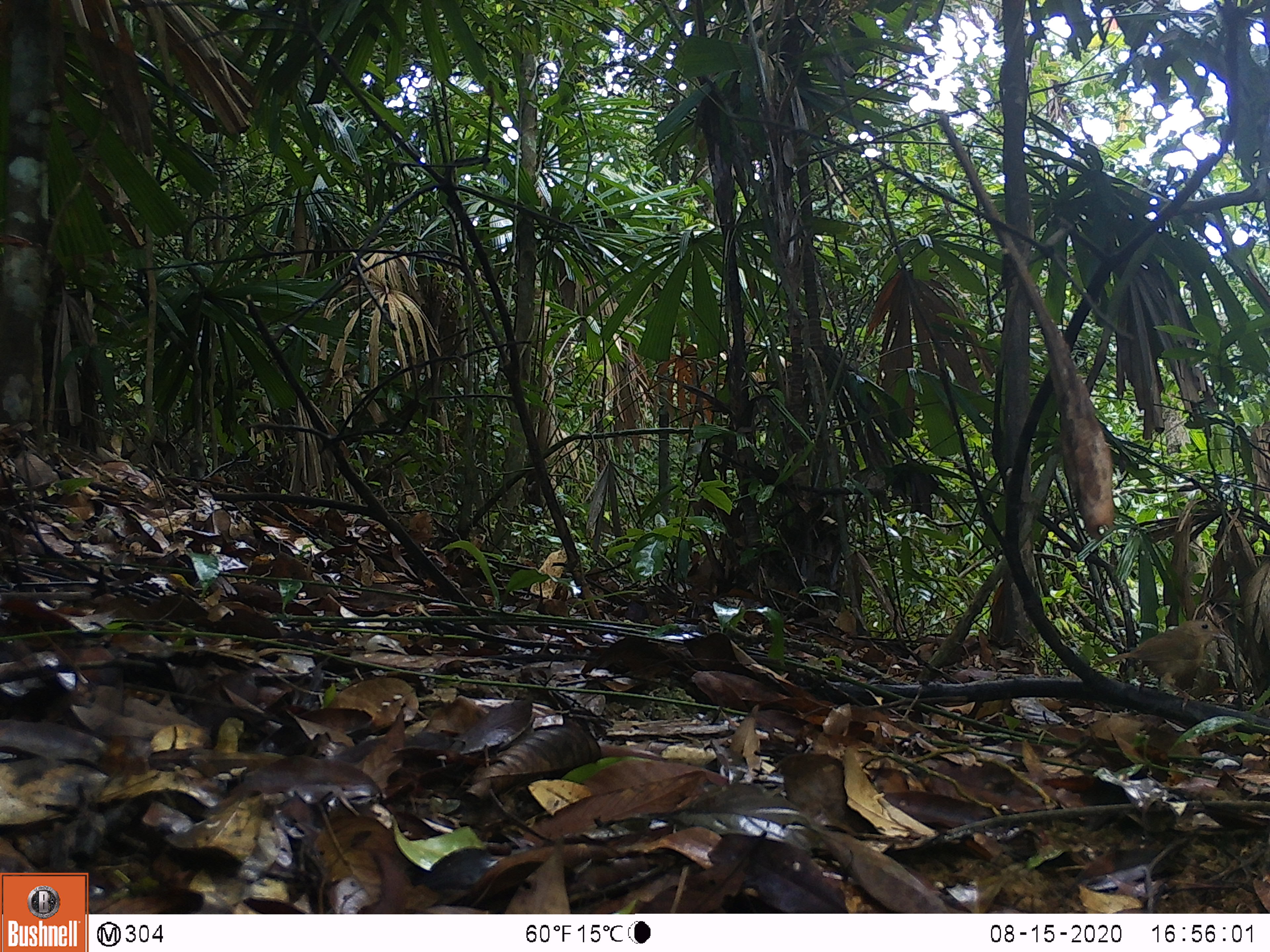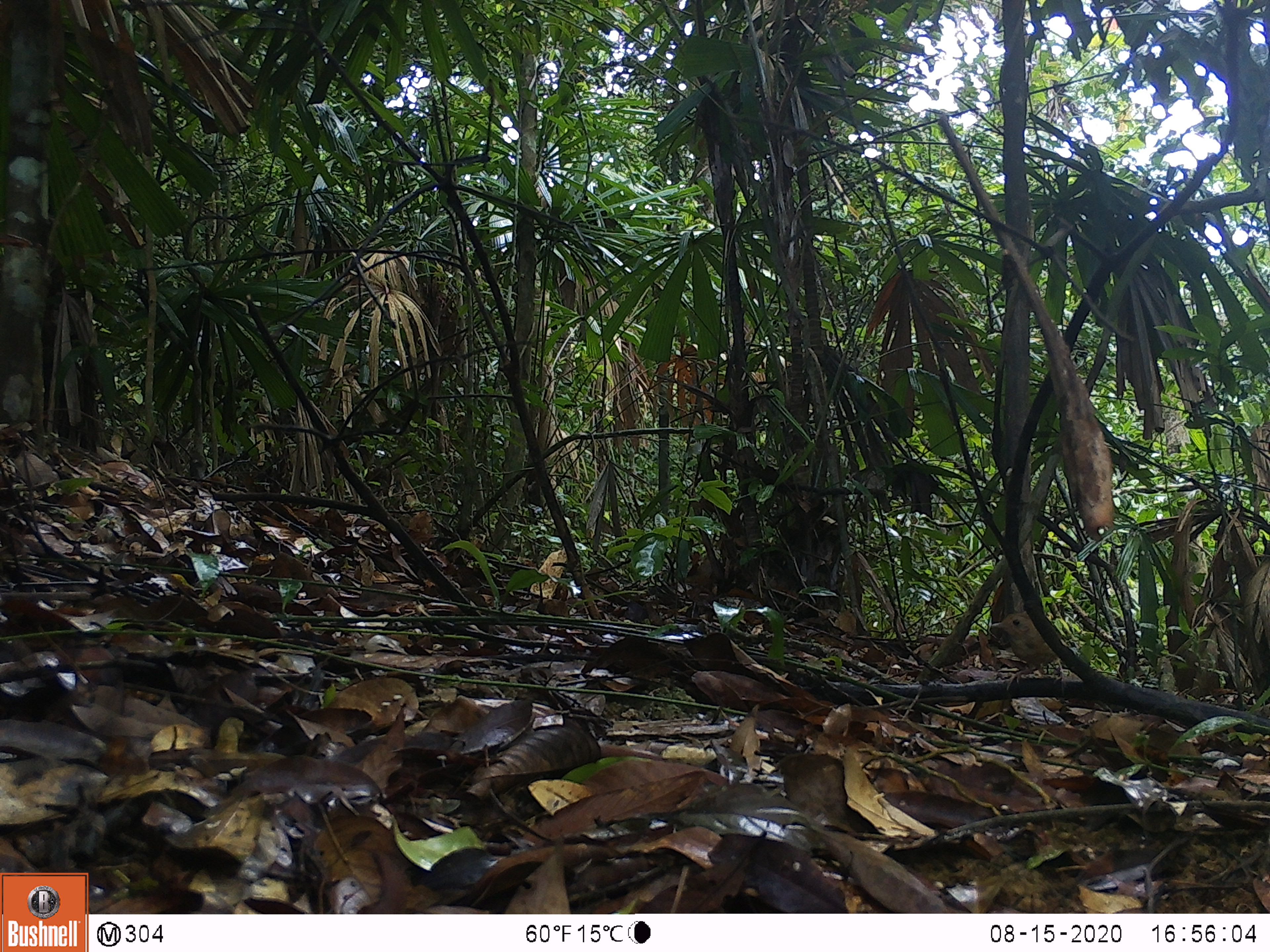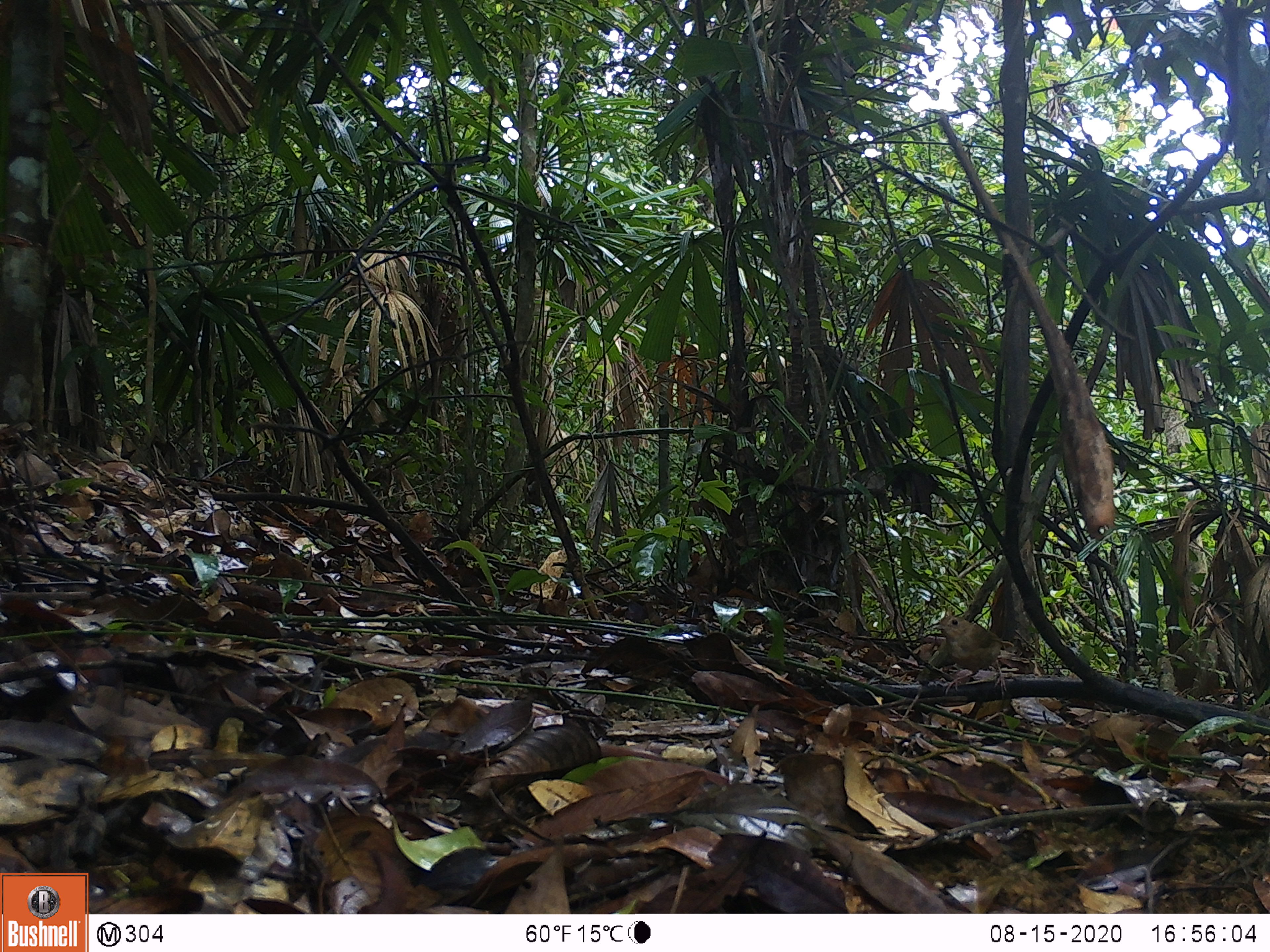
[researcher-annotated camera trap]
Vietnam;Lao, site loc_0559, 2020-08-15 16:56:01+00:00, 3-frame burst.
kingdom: Animalia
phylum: Chordata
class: Aves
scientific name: Aves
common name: bird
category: unidentified bird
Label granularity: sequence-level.